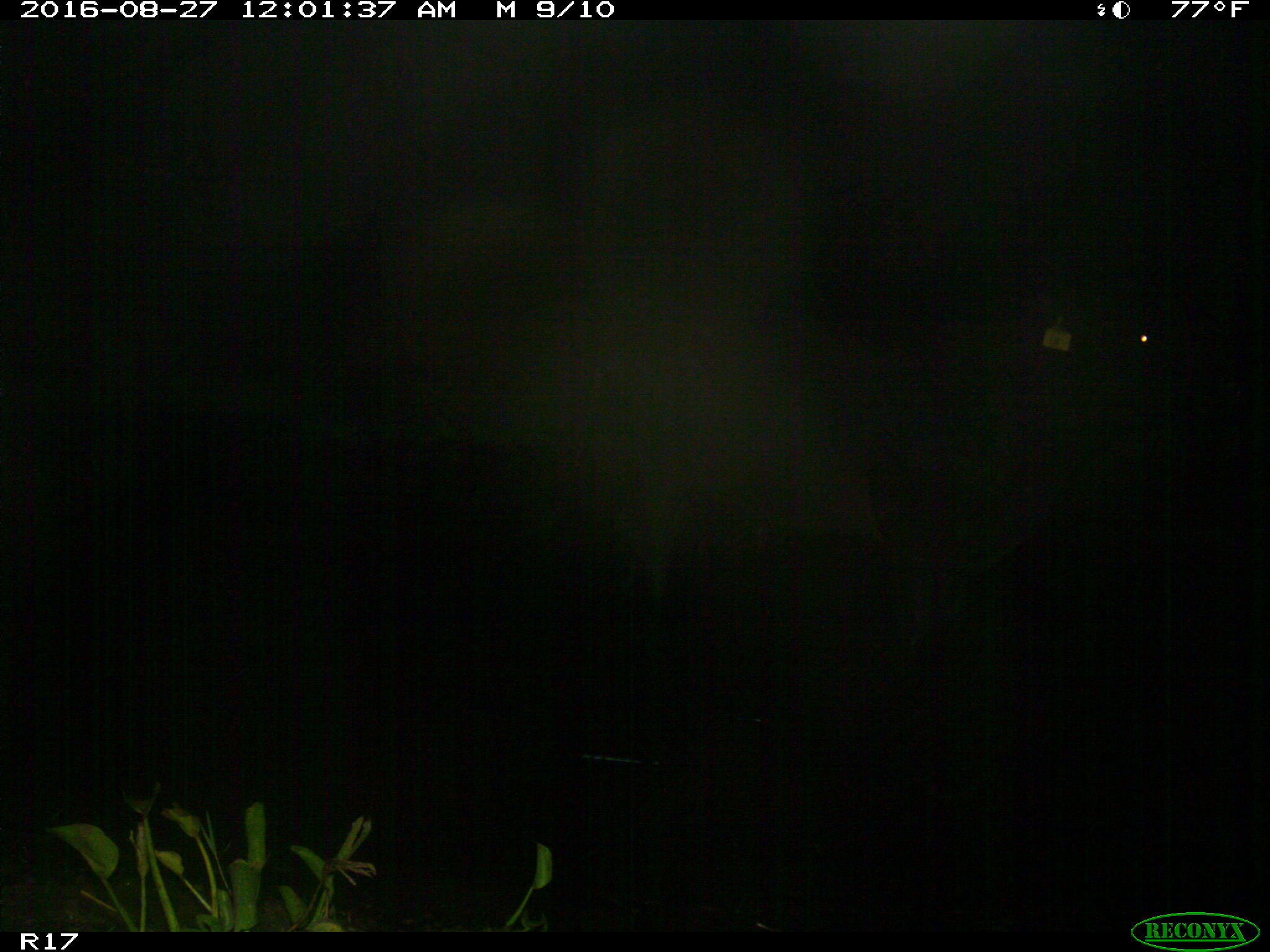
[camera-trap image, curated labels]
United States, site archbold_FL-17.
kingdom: Animalia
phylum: Chordata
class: Mammalia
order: Artiodactyla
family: Bovidae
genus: Bos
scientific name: Bos taurus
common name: domestic cow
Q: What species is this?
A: Bos taurus (domestic cow).